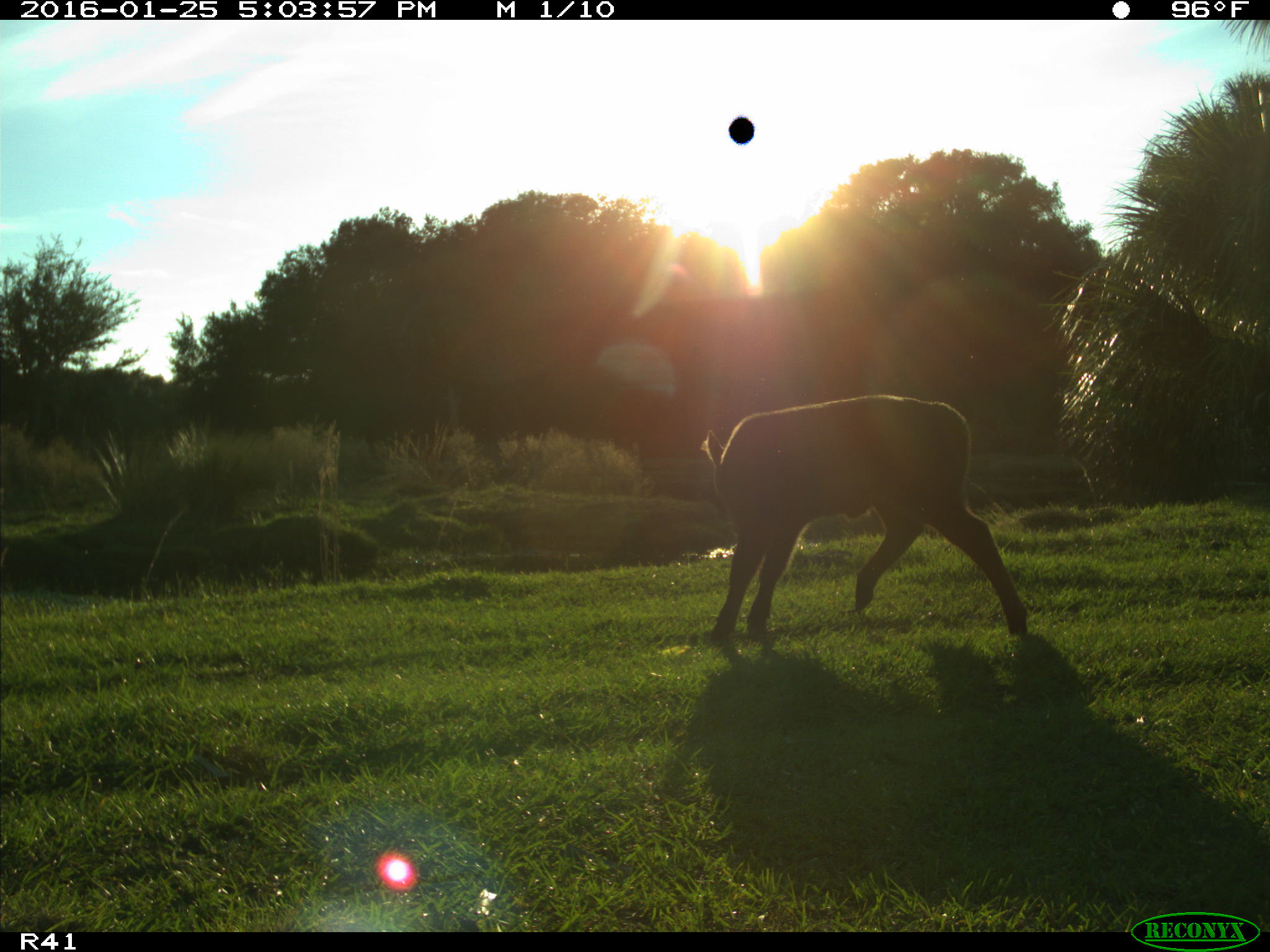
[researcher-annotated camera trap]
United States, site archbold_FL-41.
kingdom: Animalia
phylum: Chordata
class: Mammalia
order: Artiodactyla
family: Bovidae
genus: Bos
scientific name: Bos taurus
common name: domestic cow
Bos taurus (domestic cow).